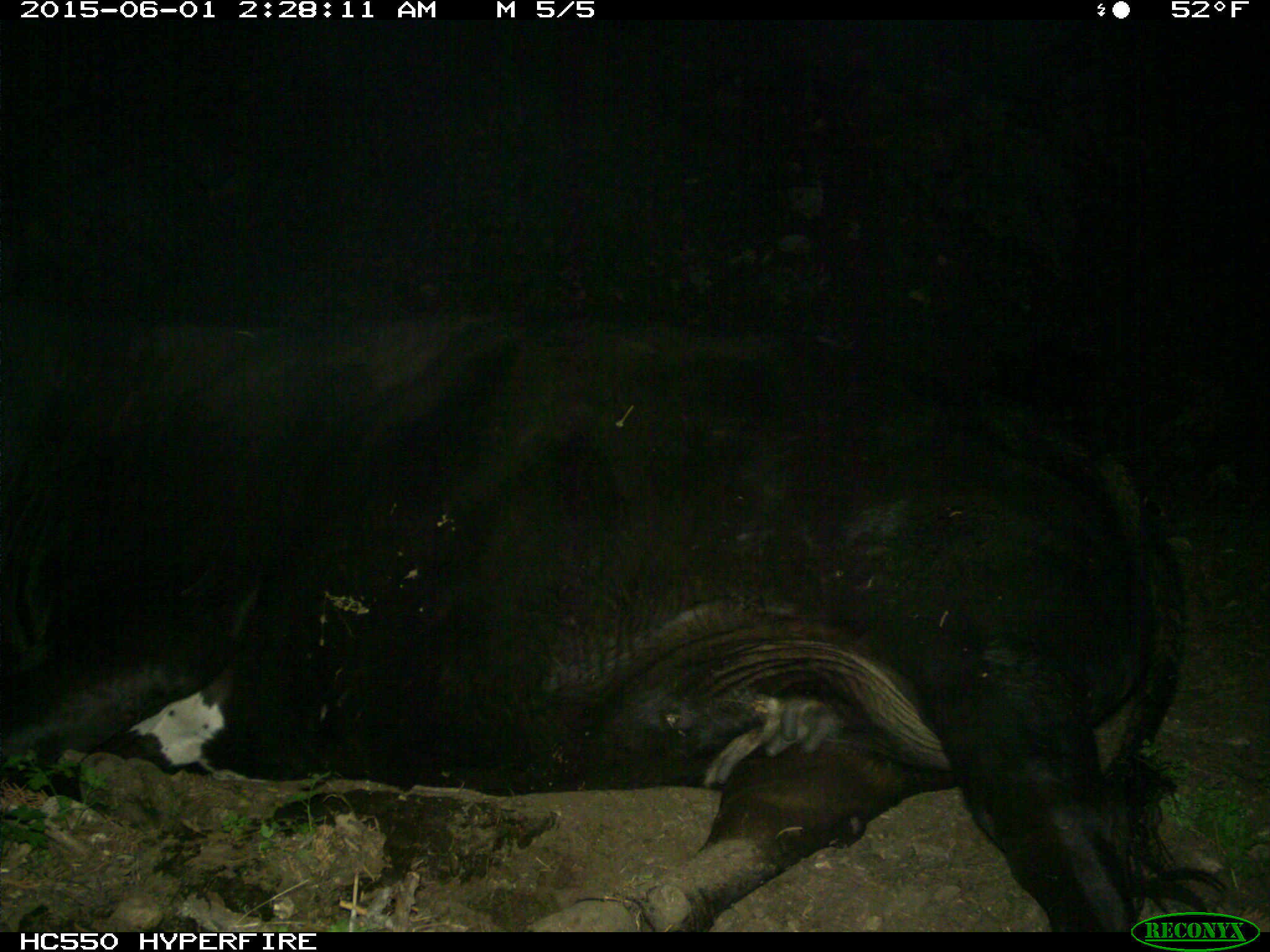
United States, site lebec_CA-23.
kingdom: Animalia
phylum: Chordata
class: Mammalia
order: Artiodactyla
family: Bovidae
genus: Bos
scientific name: Bos taurus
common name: domestic cow